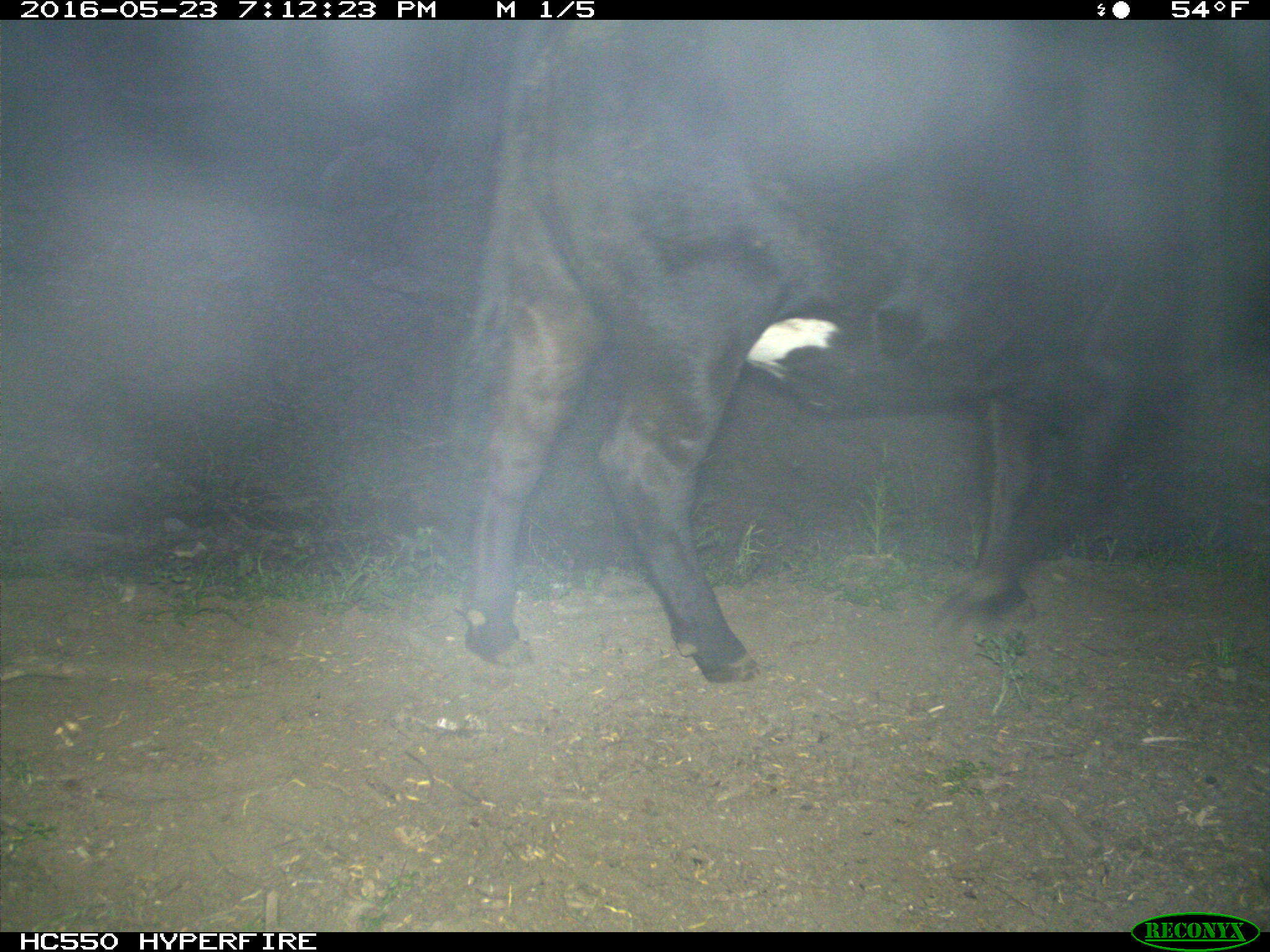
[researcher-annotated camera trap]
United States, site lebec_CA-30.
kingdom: Animalia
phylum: Chordata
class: Mammalia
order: Artiodactyla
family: Bovidae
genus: Bos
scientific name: Bos taurus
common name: domestic cow